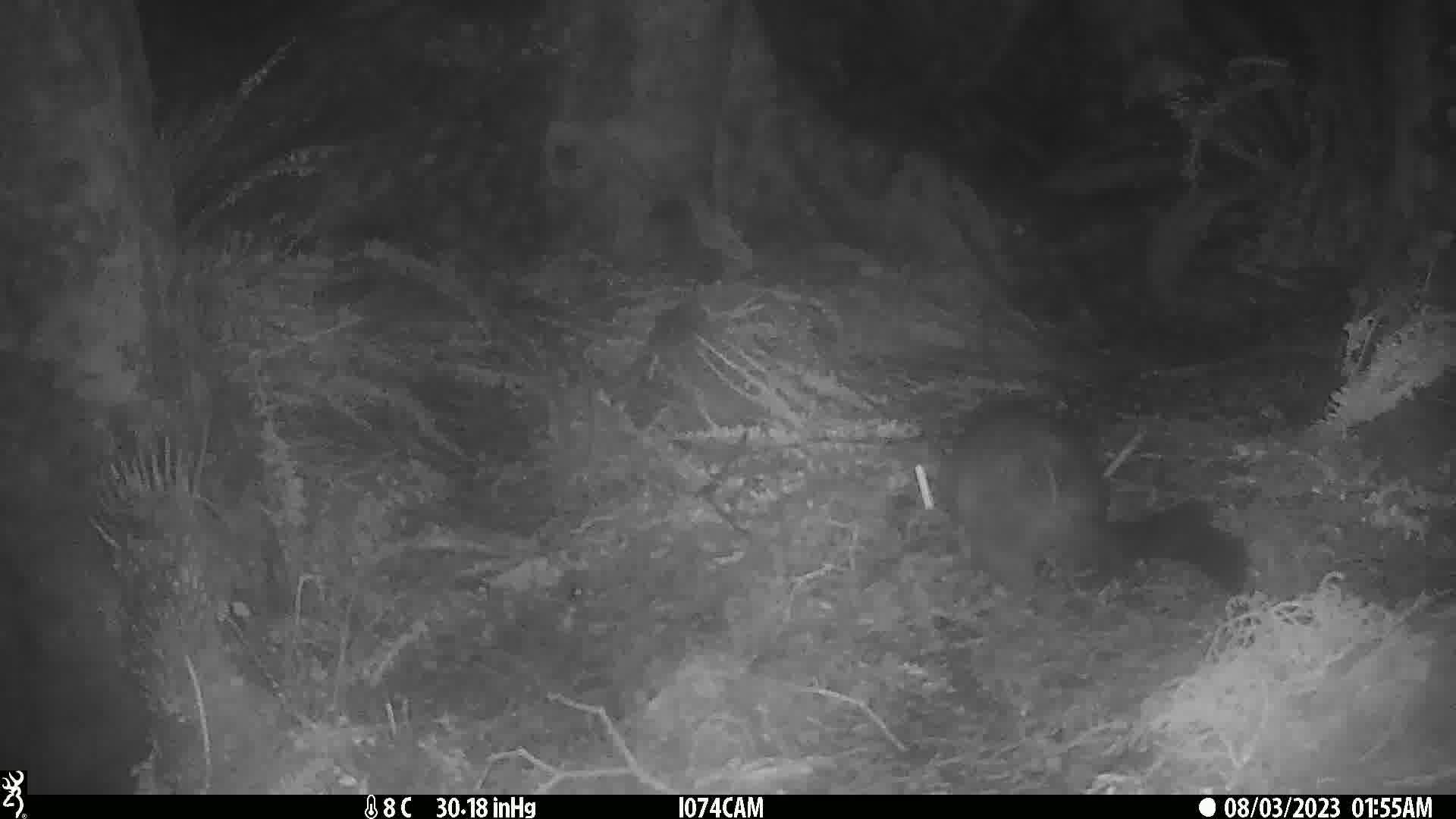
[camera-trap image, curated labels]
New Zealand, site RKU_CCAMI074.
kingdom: Animalia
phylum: Chordata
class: Mammalia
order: Diprotodontia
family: Phalangeridae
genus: Trichosurus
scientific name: Trichosurus vulpecula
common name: common brushtail possum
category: possum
Possum (common brushtail possum) (Trichosurus vulpecula).